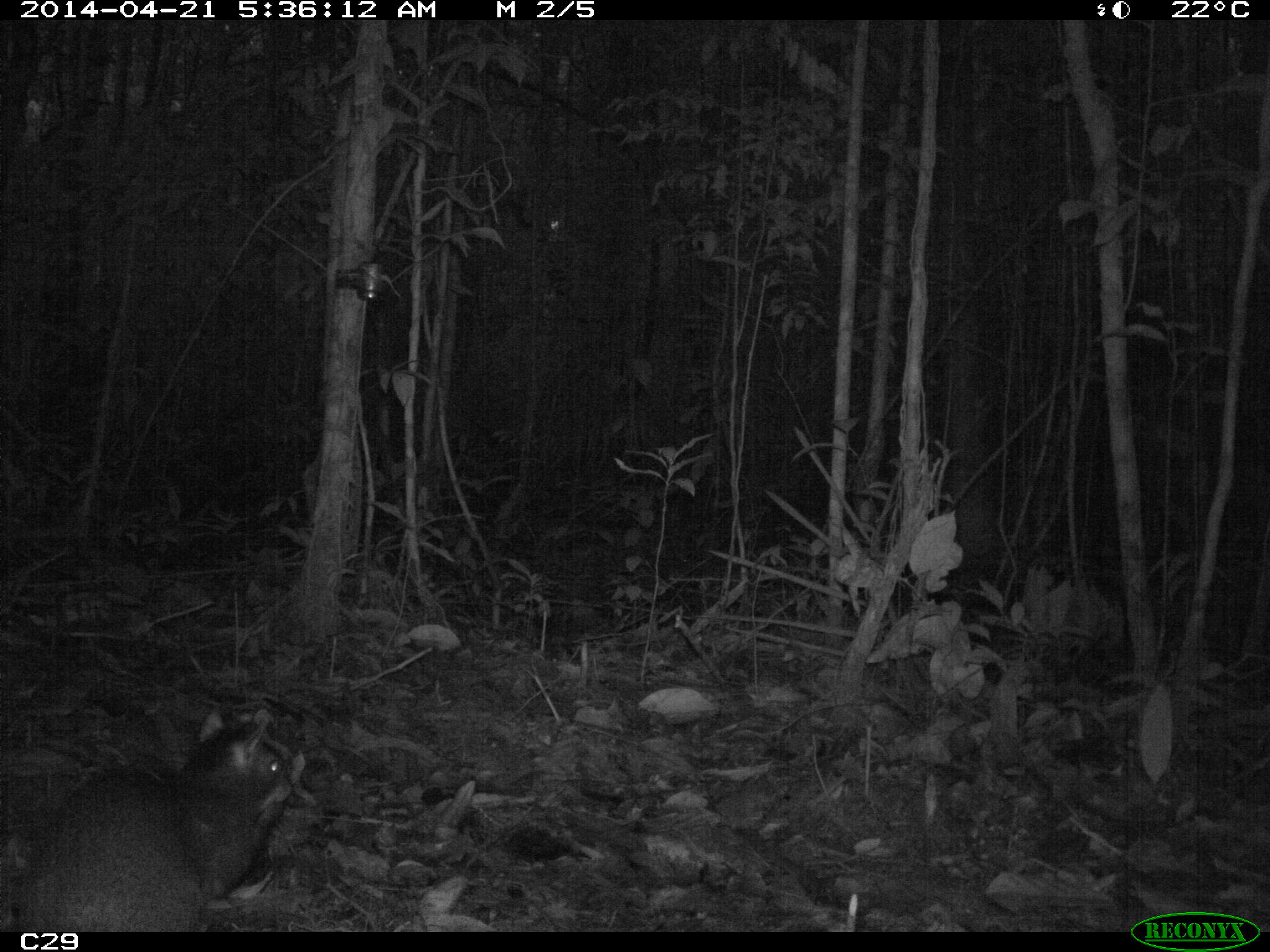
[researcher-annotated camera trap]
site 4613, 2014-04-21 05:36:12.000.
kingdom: Animalia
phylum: Chordata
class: Mammalia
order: Rodentia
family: Dasyproctidae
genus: Dasyprocta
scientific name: Dasyprocta leporina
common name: red-rumped agouti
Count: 1.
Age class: adult.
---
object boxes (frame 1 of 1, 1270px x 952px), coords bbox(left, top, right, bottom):
dasyprocta leporina: bbox(0, 714, 315, 930)